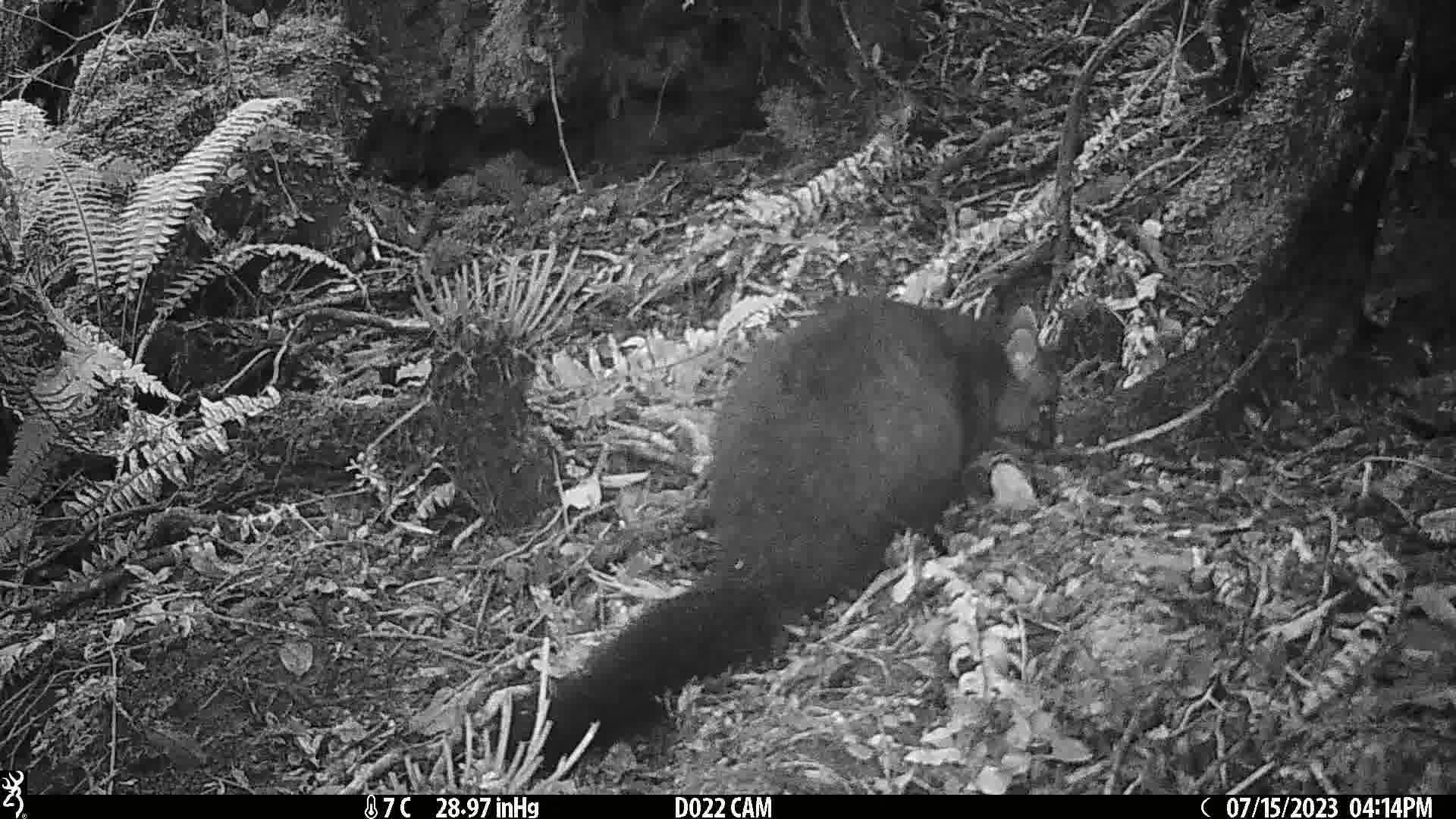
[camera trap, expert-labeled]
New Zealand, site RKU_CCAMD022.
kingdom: Animalia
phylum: Chordata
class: Mammalia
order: Diprotodontia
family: Phalangeridae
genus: Trichosurus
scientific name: Trichosurus vulpecula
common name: common brushtail possum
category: possum